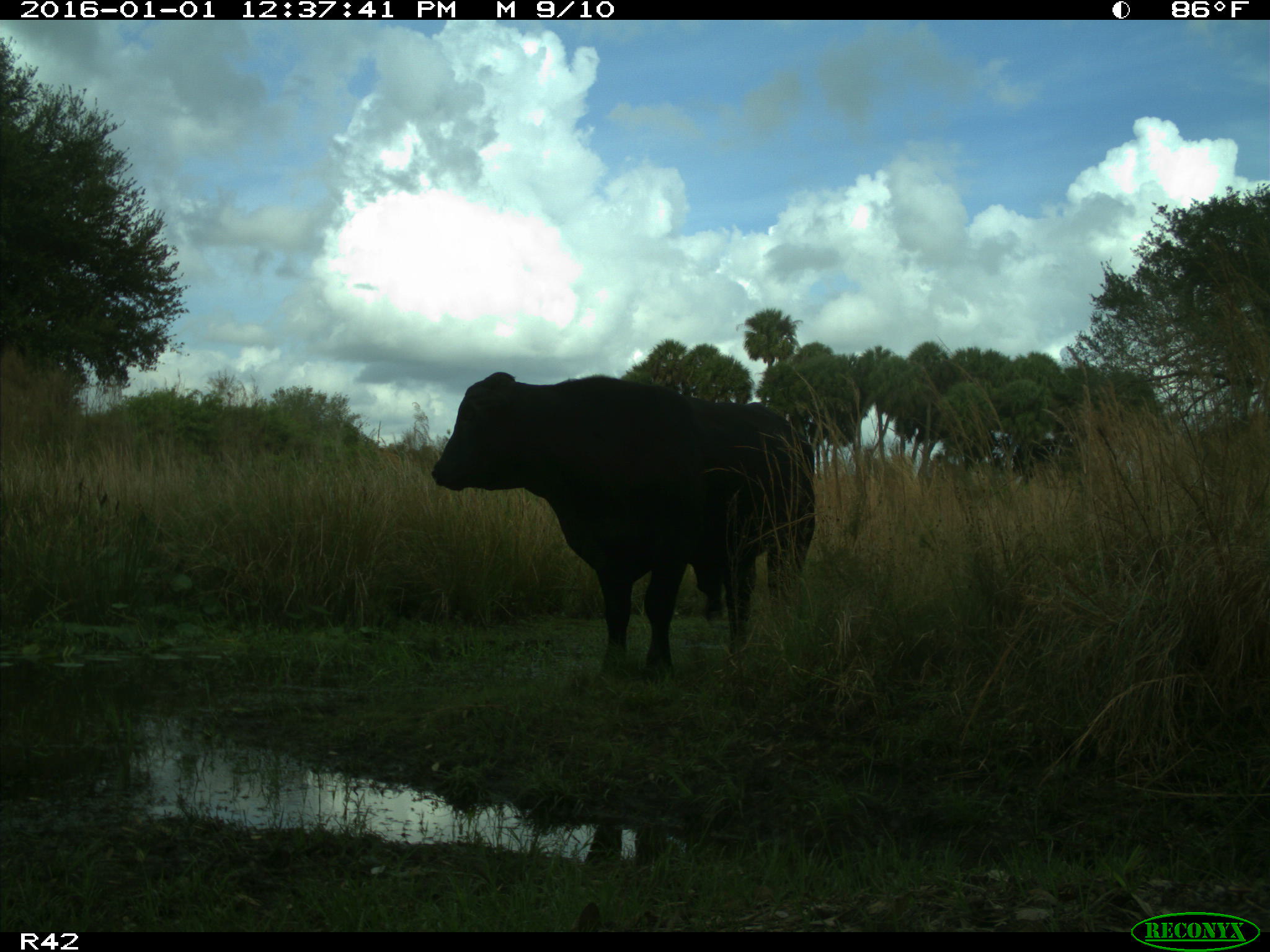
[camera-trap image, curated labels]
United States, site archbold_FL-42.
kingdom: Animalia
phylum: Chordata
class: Mammalia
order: Artiodactyla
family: Bovidae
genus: Bos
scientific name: Bos taurus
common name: domestic cow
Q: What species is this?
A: Bos taurus (domestic cow).